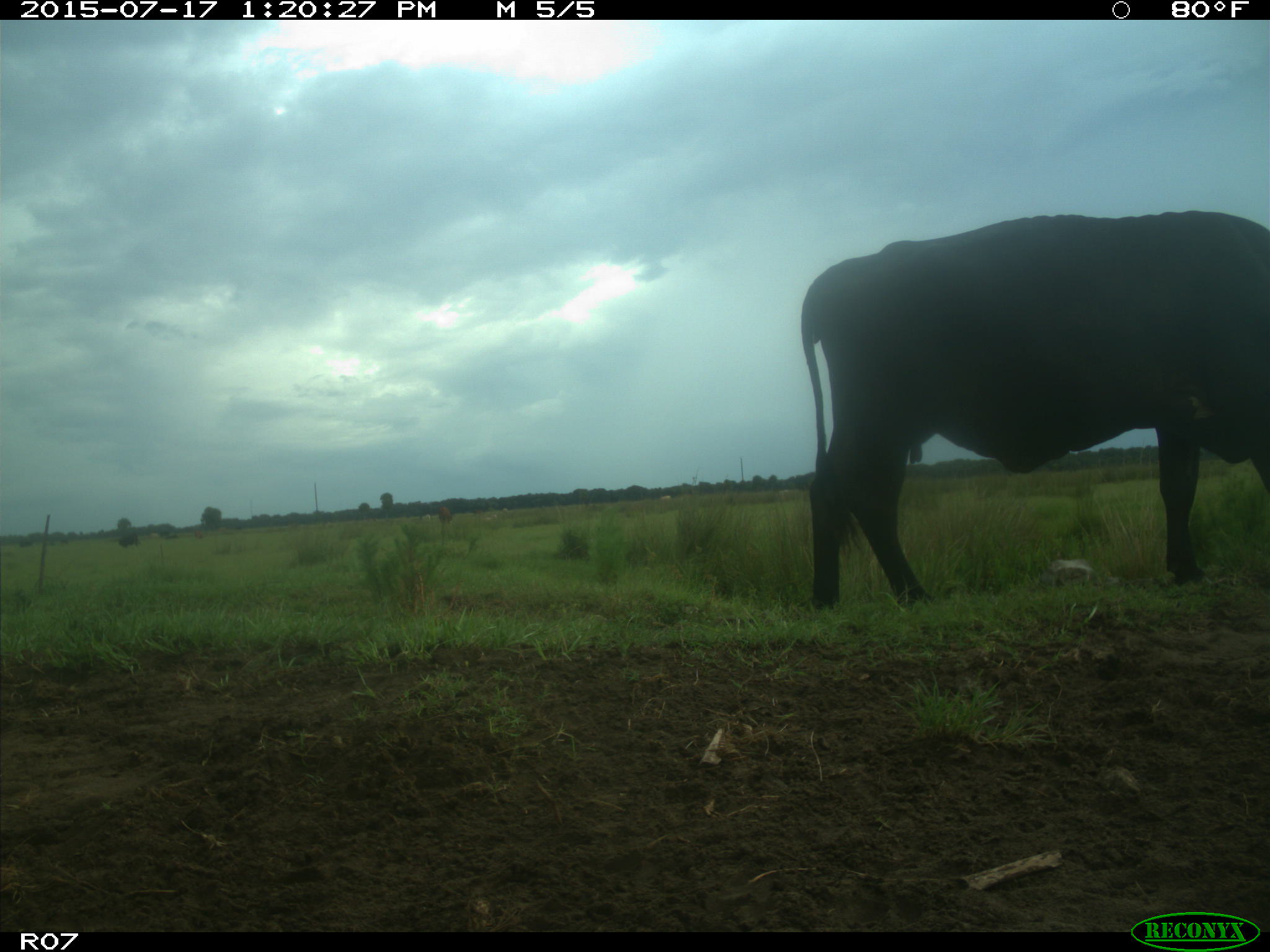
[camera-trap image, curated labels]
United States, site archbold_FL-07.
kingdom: Animalia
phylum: Chordata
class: Mammalia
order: Artiodactyla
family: Bovidae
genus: Bos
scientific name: Bos taurus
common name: domestic cow